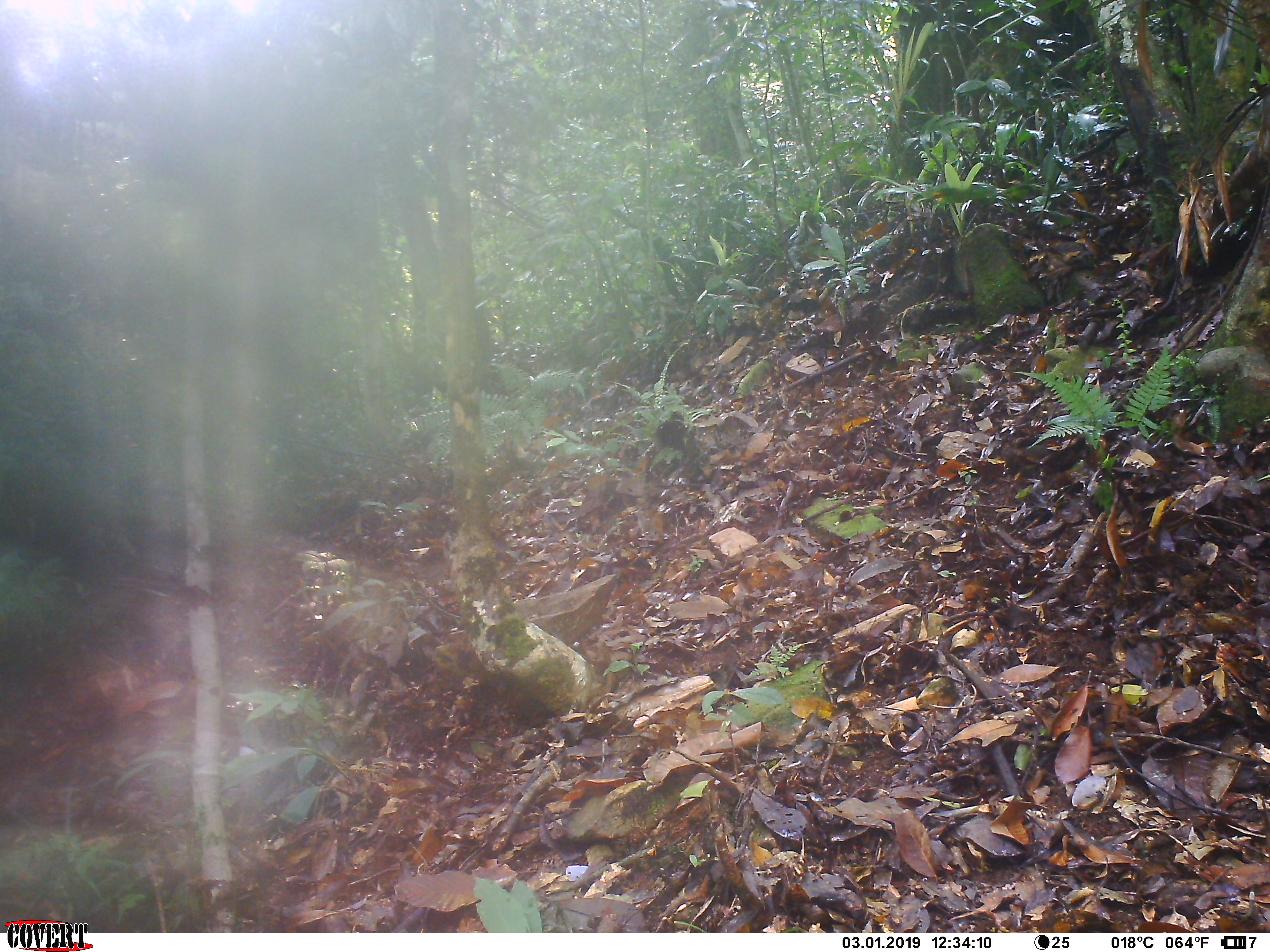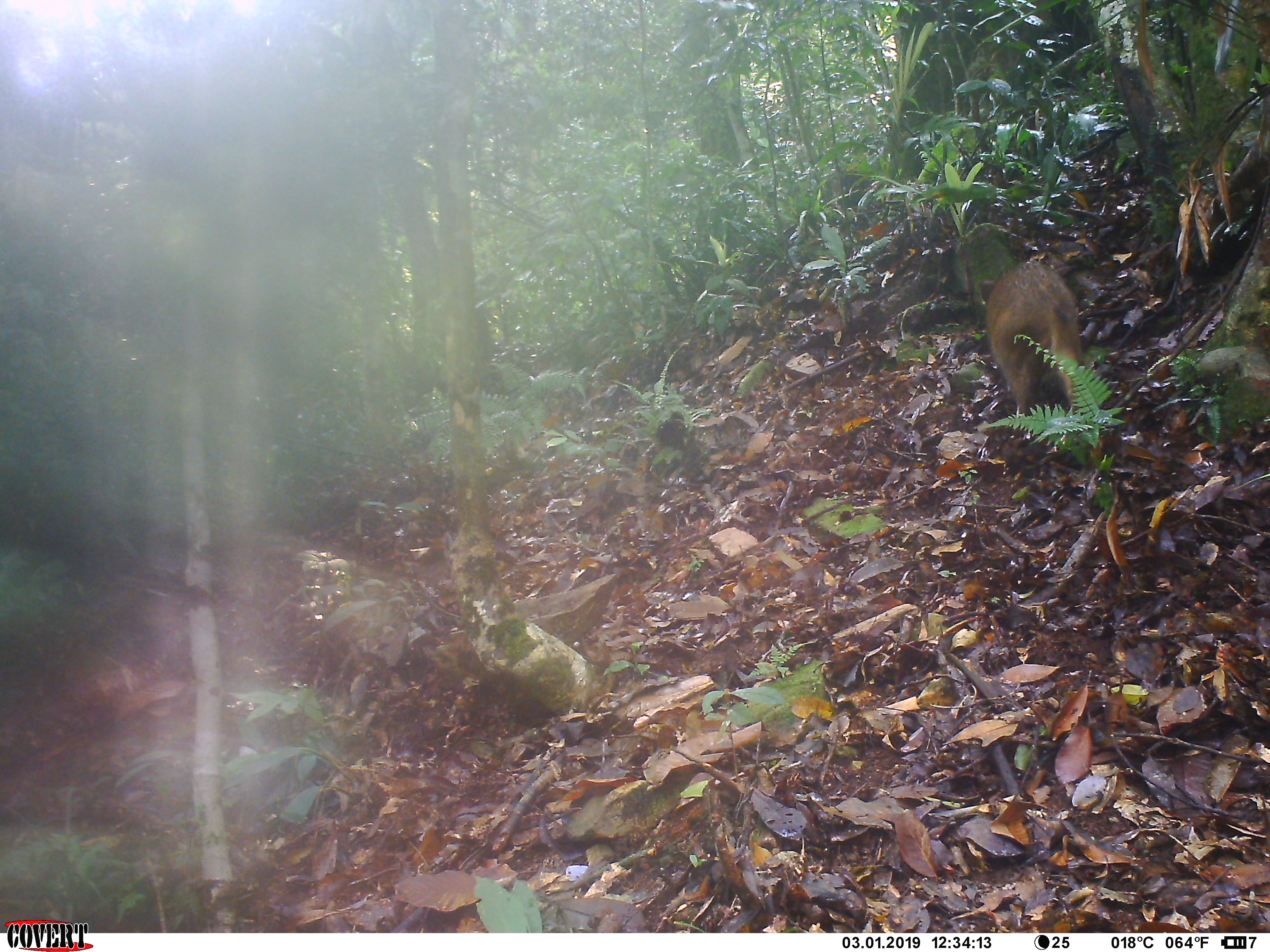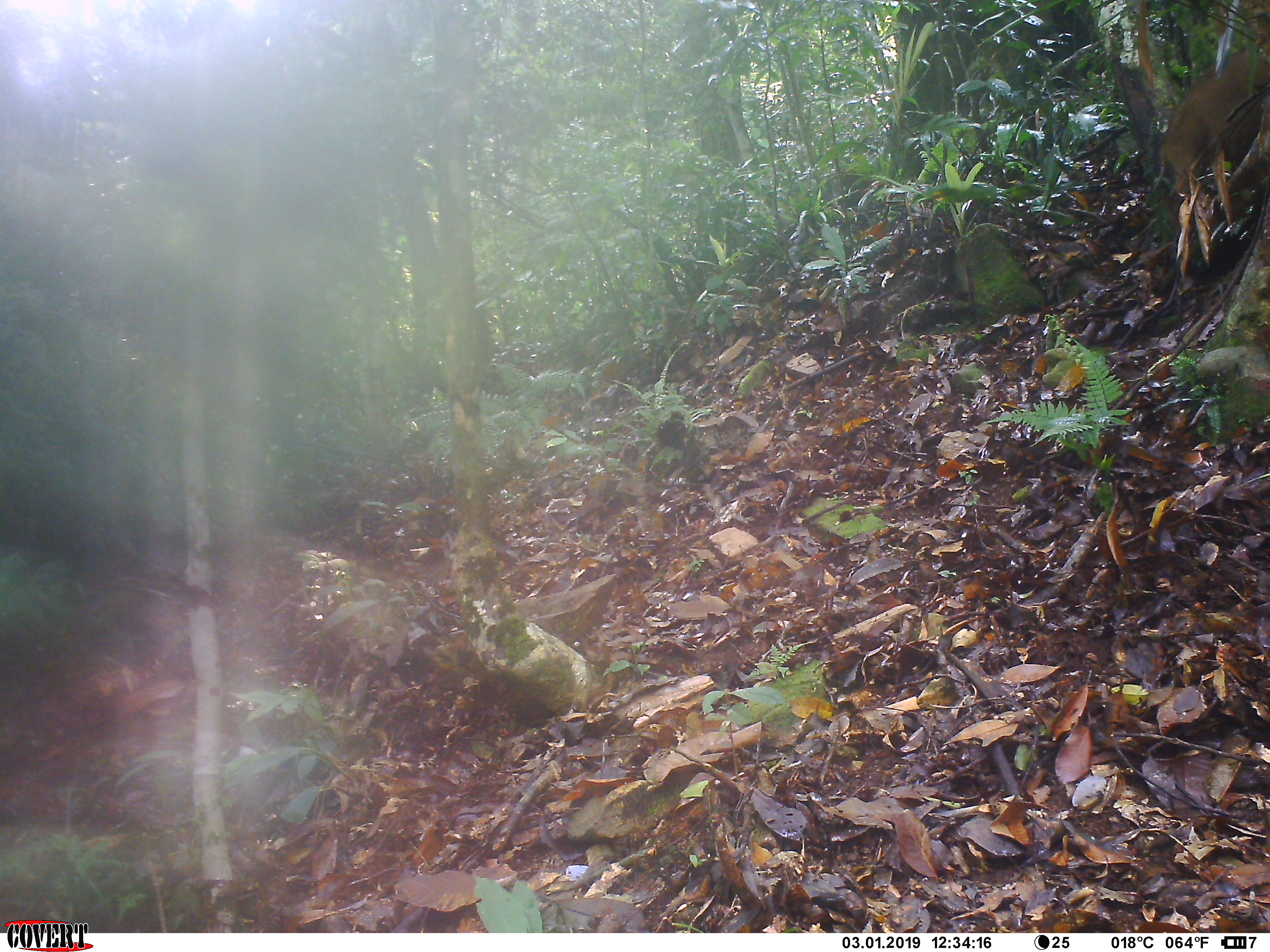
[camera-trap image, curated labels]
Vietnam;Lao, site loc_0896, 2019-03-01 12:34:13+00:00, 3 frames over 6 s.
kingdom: Animalia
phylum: Chordata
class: Mammalia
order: Artiodactyla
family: Suidae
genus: Sus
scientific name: Sus scrofa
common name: eurasian wild pig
Eurasian wild pig (Sus scrofa). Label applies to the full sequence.